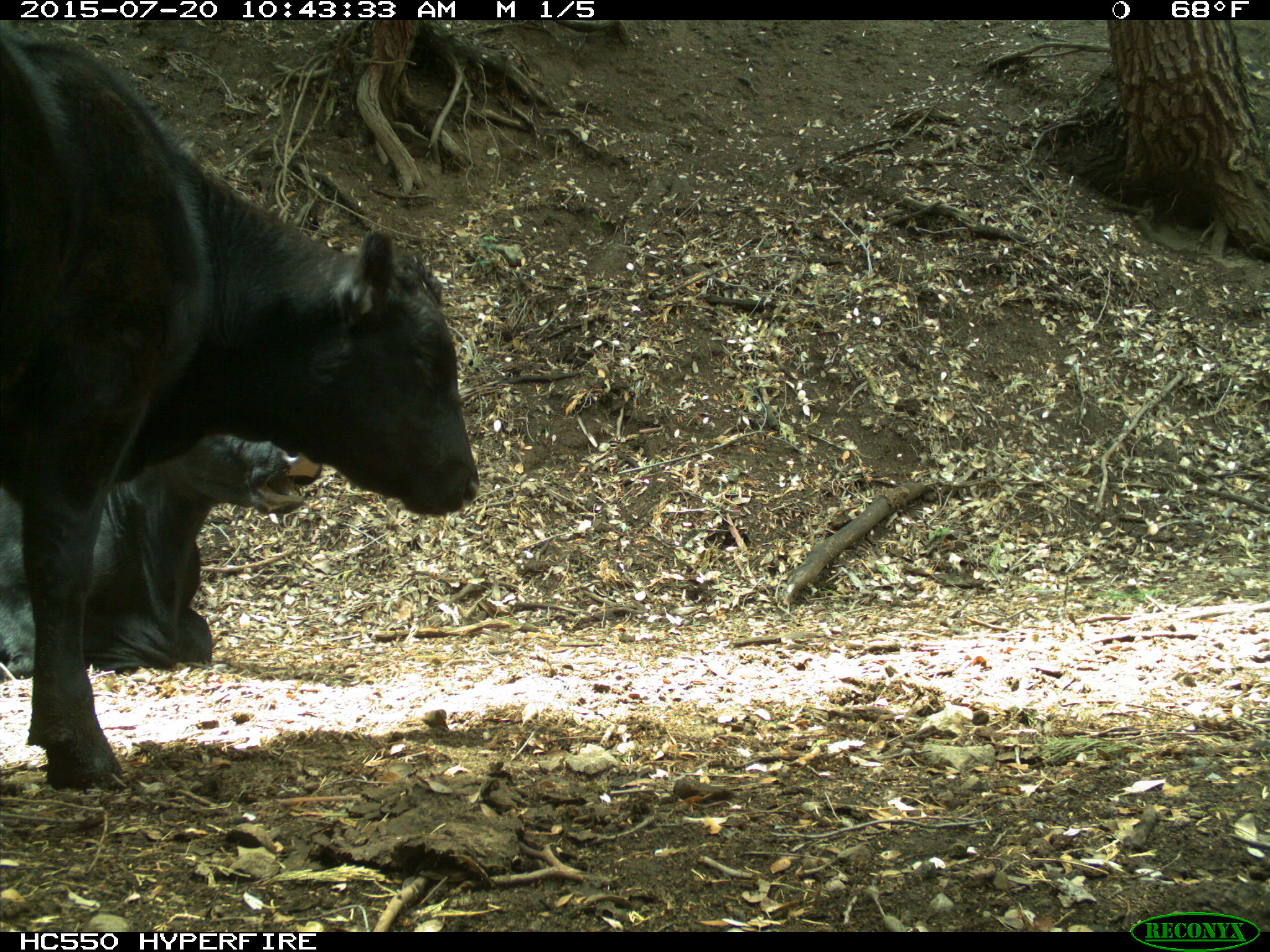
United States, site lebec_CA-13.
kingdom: Animalia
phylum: Chordata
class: Mammalia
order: Artiodactyla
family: Bovidae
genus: Bos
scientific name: Bos taurus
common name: domestic cow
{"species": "Bos taurus (domestic cow)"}